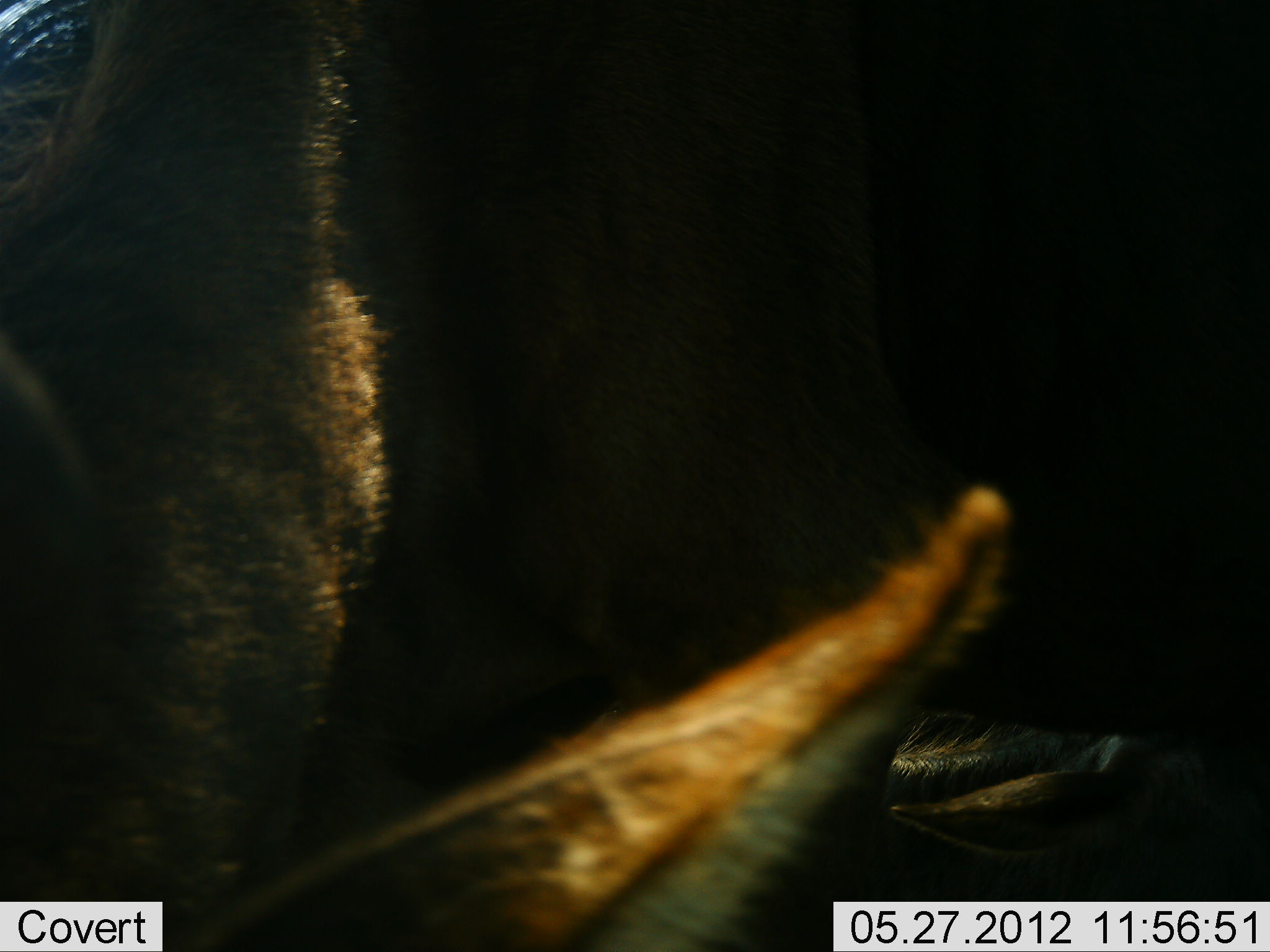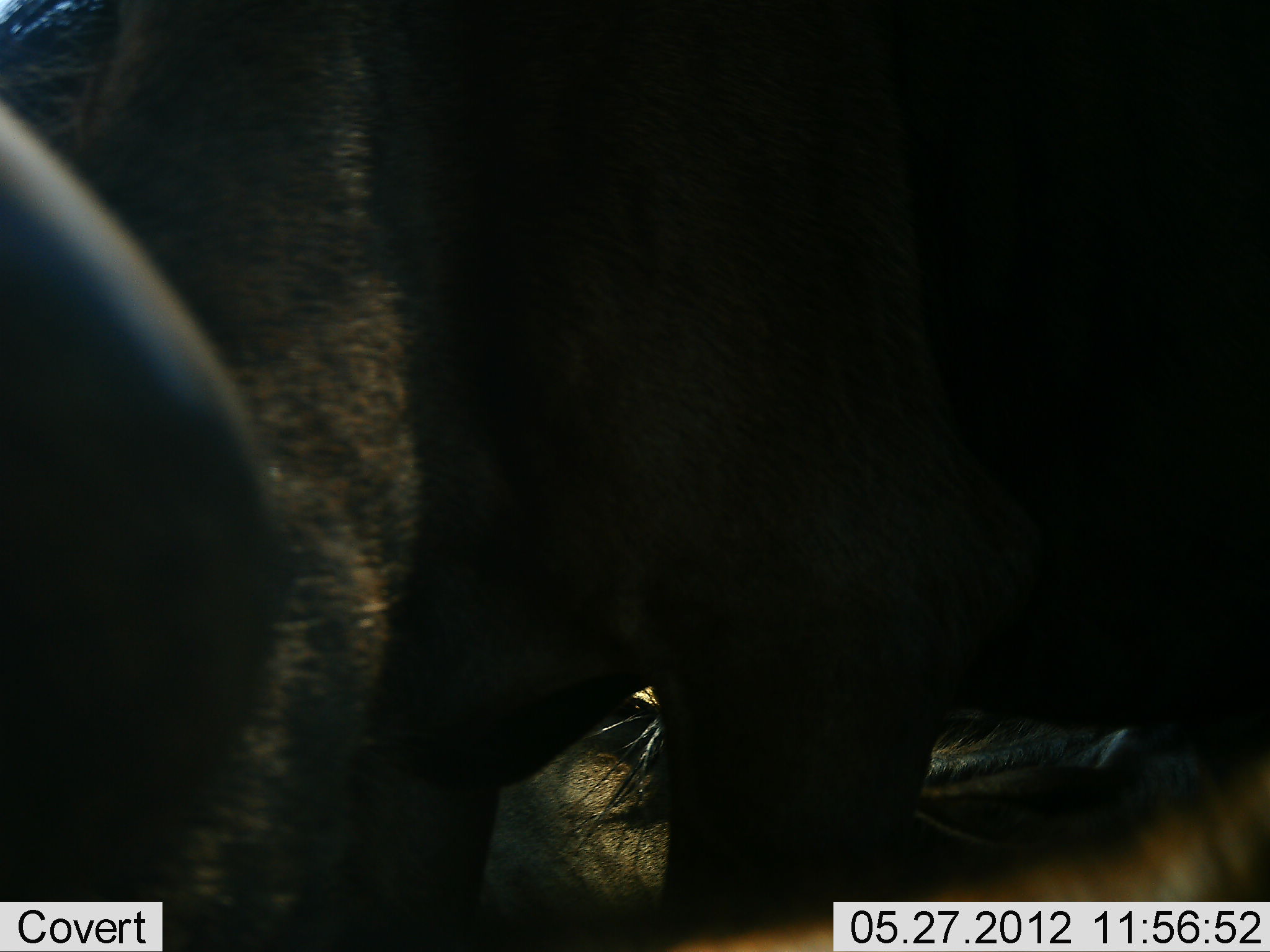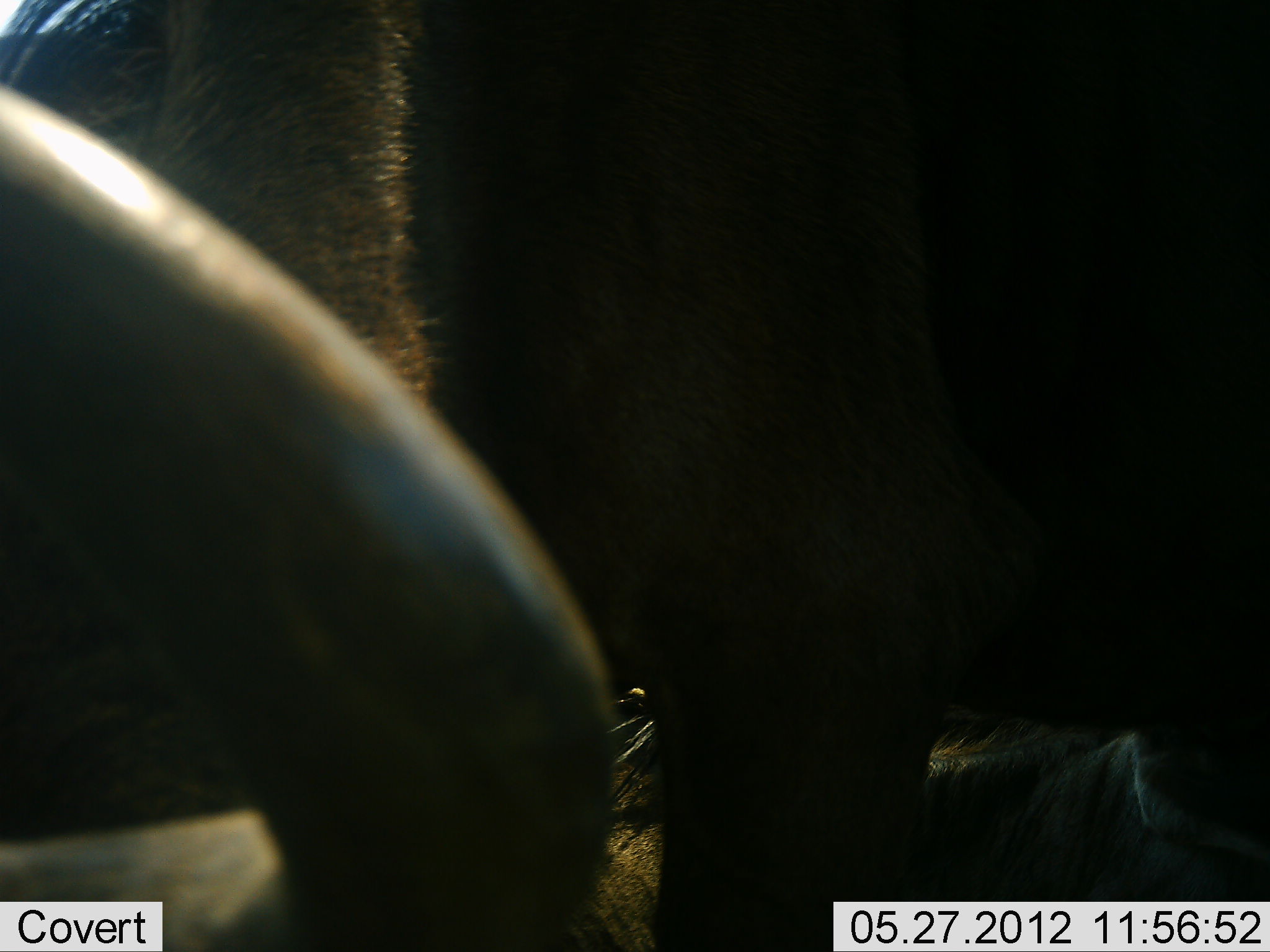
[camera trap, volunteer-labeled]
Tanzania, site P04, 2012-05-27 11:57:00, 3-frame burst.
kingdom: Animalia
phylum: Chordata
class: Mammalia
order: Artiodactyla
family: Bovidae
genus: Connochaetes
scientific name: Connochaetes taurinus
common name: blue wildebeest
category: wildebeest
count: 3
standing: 70%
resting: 50%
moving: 0%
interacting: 20%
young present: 0%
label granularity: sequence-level